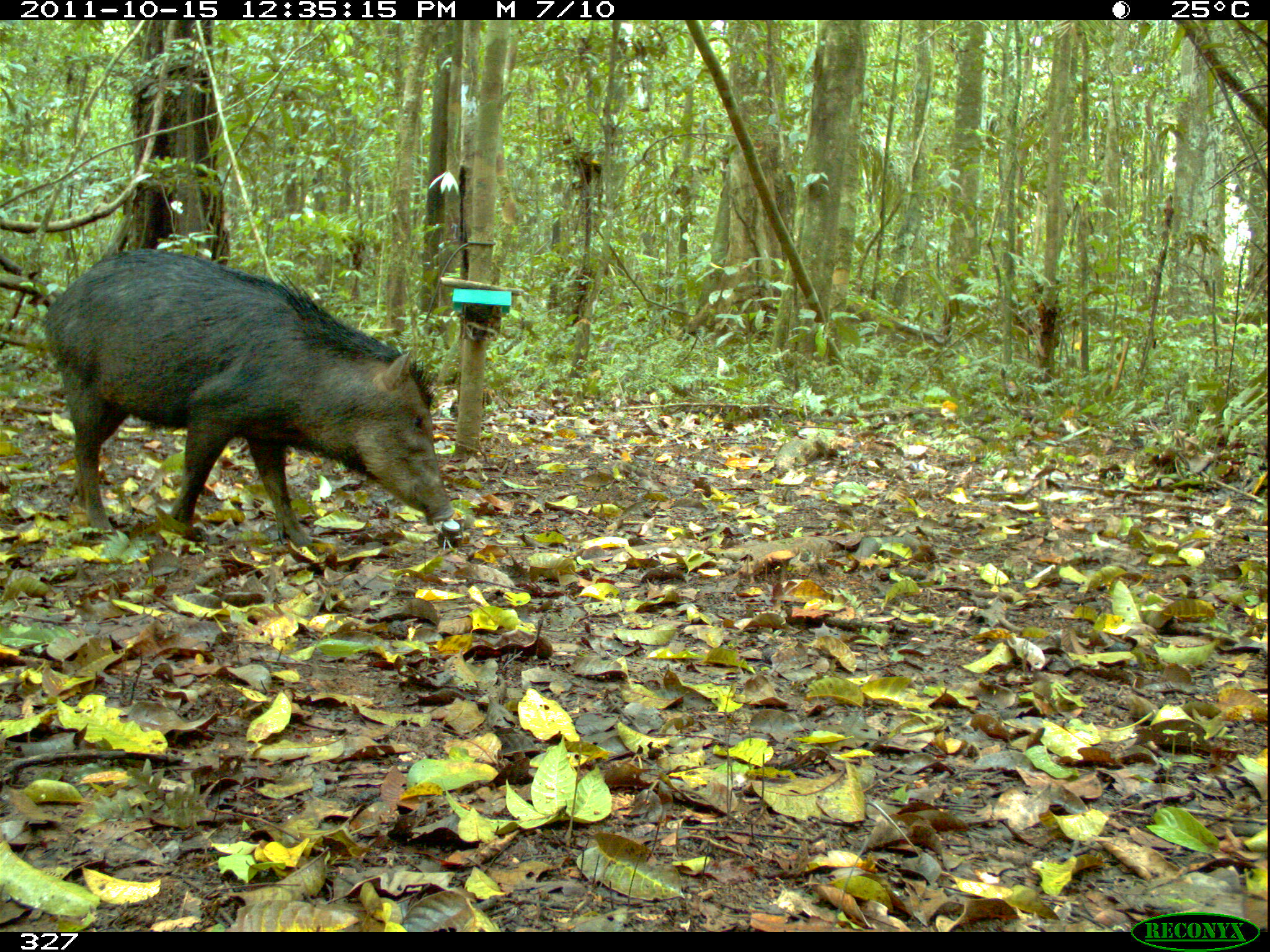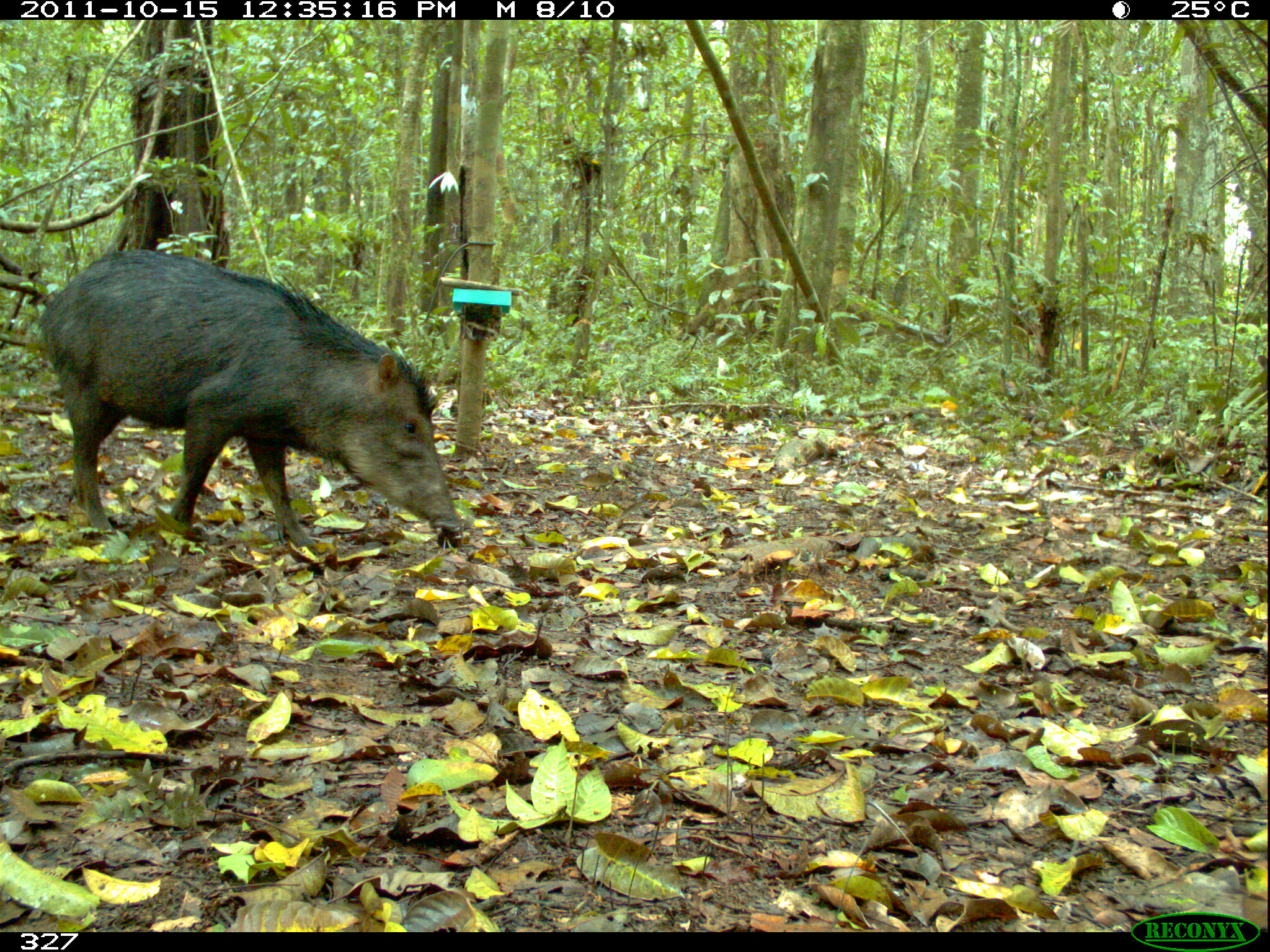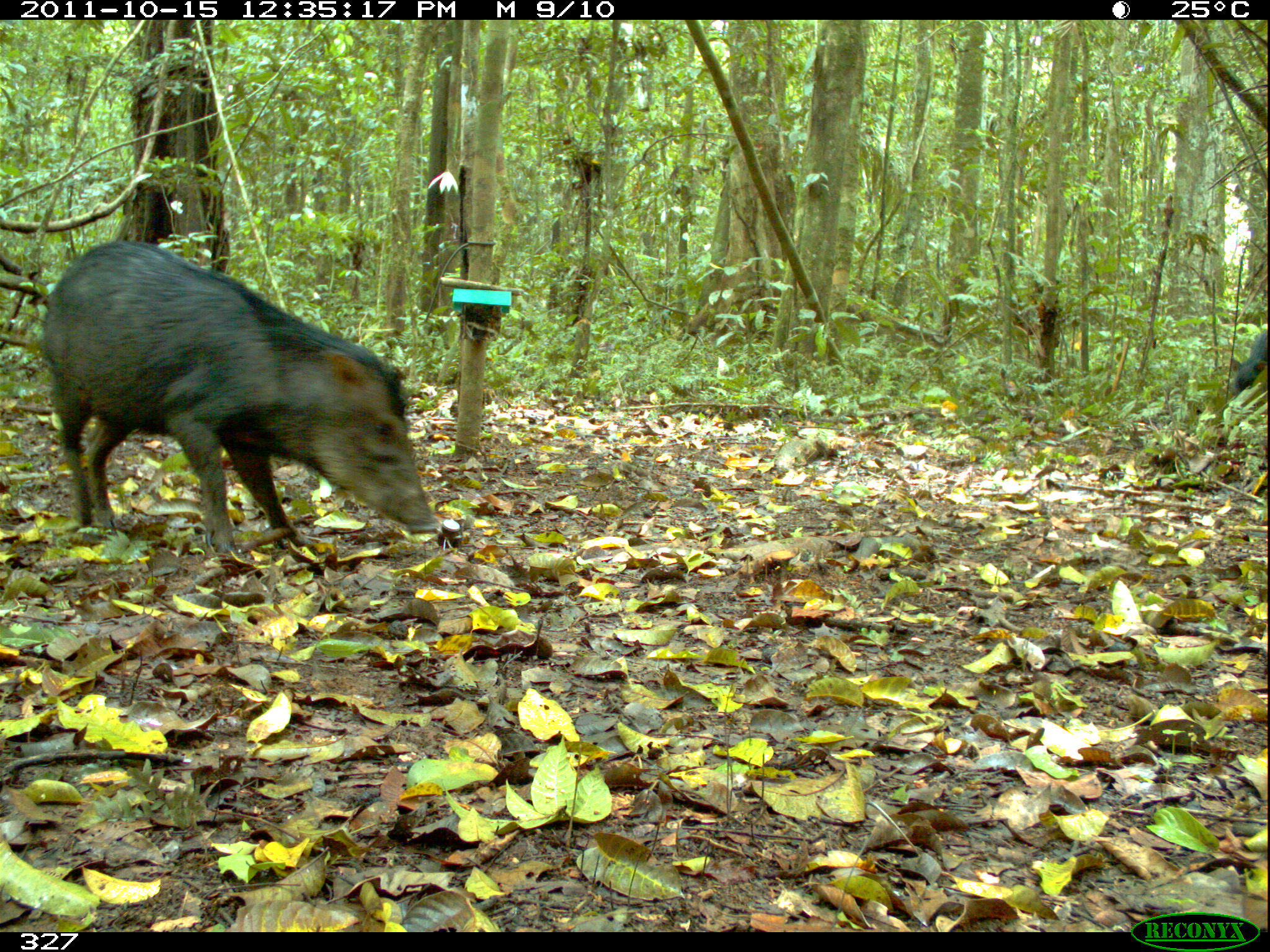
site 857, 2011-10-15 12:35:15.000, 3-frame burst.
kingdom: Animalia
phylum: Chordata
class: Mammalia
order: Artiodactyla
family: Tayassuidae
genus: Tayassu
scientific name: Tayassu pecari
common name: white-lipped peccary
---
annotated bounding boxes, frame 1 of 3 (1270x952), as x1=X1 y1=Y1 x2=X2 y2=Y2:
tayassu pecari: x1=38 y1=244 x2=455 y2=550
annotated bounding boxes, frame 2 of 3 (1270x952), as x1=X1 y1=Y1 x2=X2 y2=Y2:
tayassu pecari: x1=38 y1=248 x2=466 y2=552